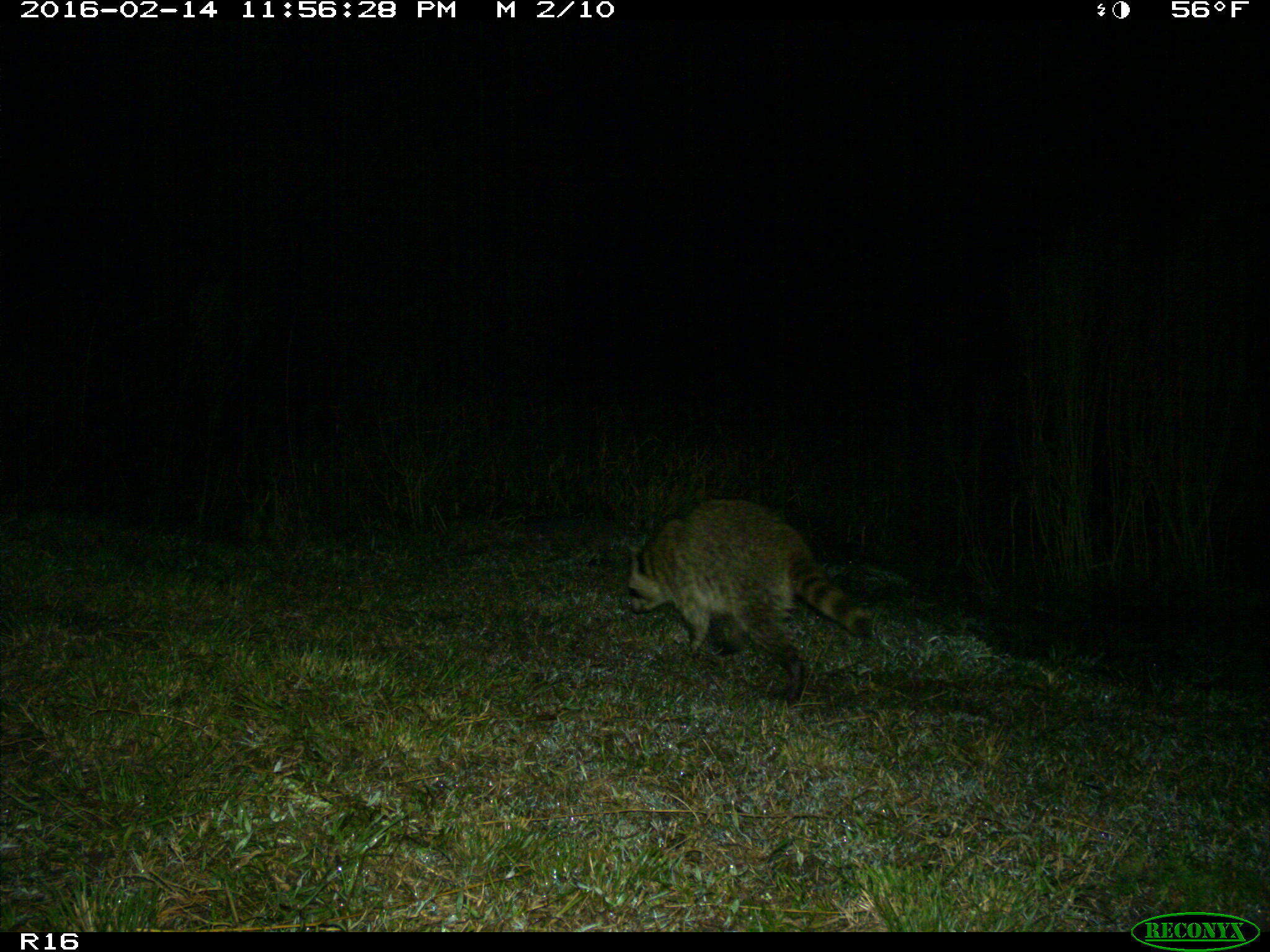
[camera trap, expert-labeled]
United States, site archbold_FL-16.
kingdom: Animalia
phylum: Chordata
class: Mammalia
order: Carnivora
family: Procyonidae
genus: Procyon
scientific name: Procyon lotor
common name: common raccoon